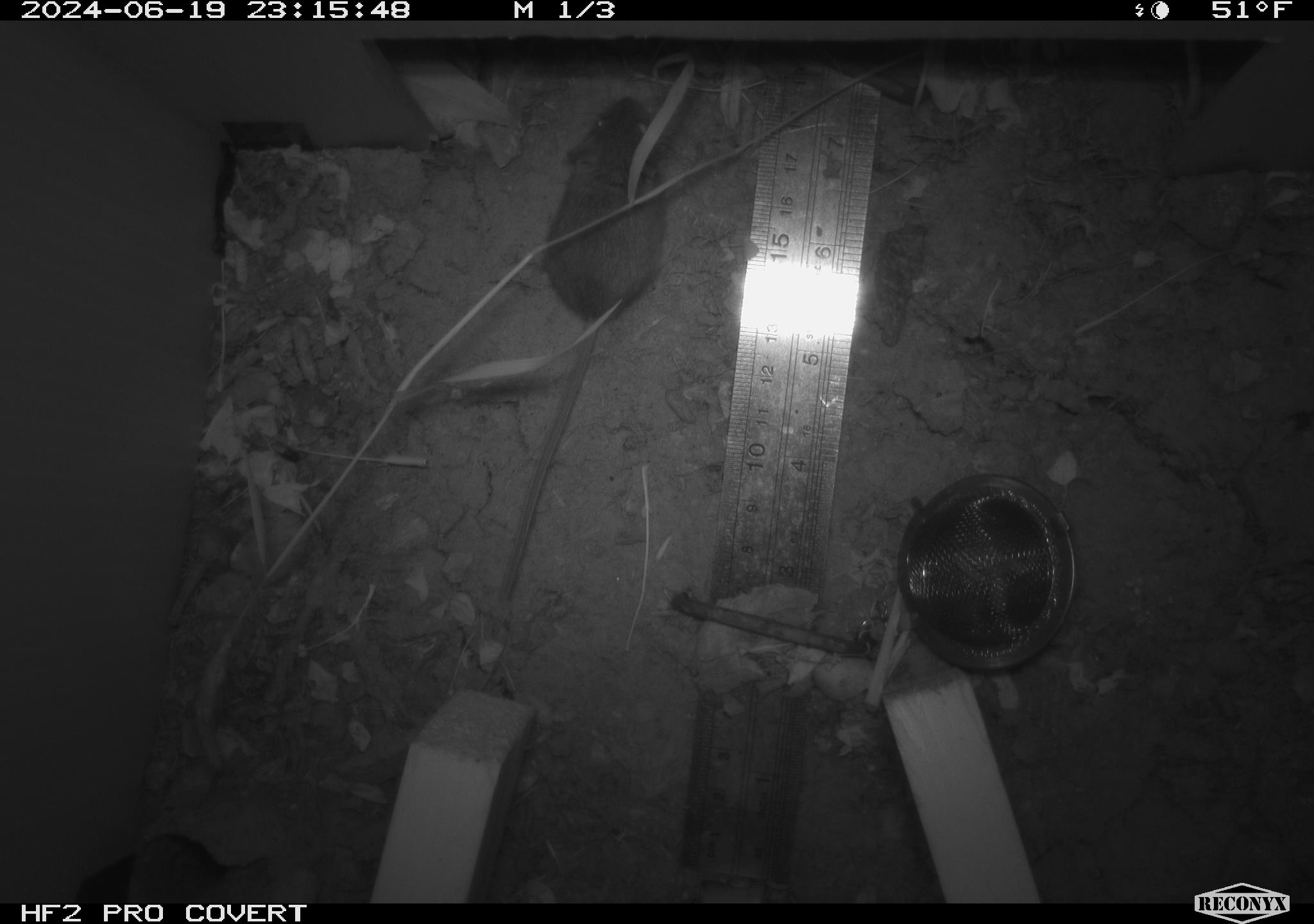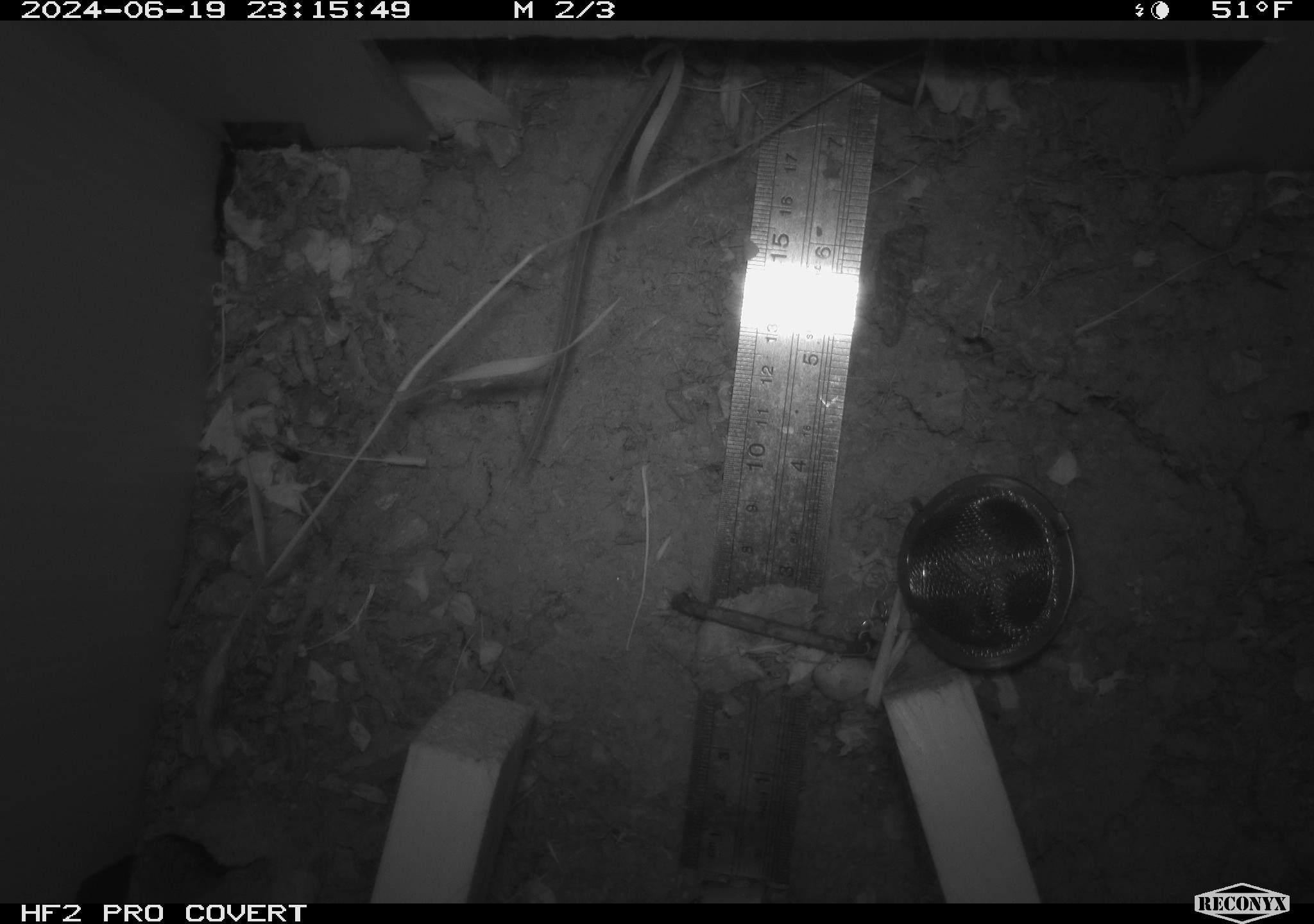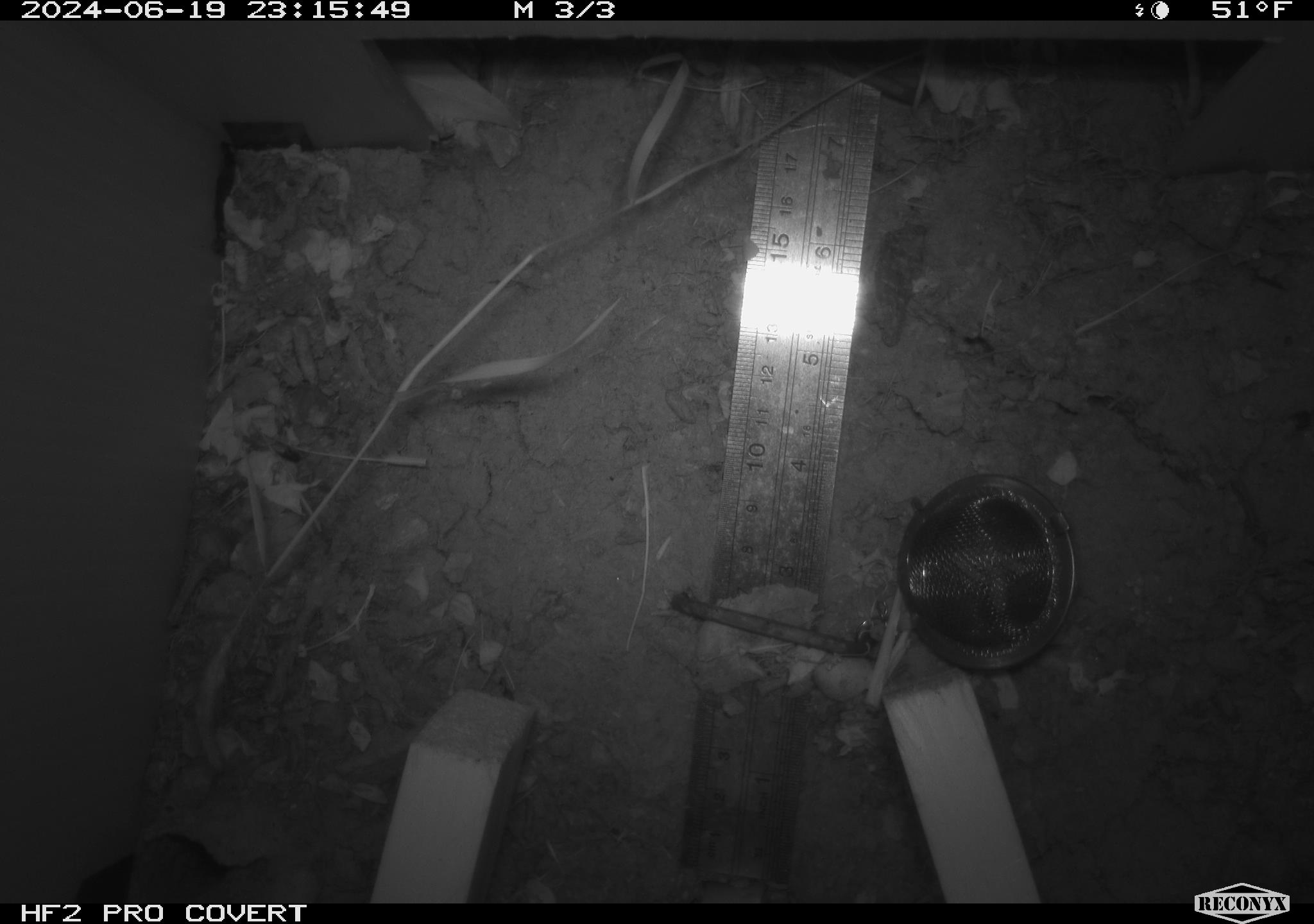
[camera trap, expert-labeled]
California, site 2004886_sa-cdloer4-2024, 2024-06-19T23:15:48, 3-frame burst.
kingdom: Animalia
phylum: Chordata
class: Mammalia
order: Rodentia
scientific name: Rodentia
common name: rodent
Rodent (Rodentia).